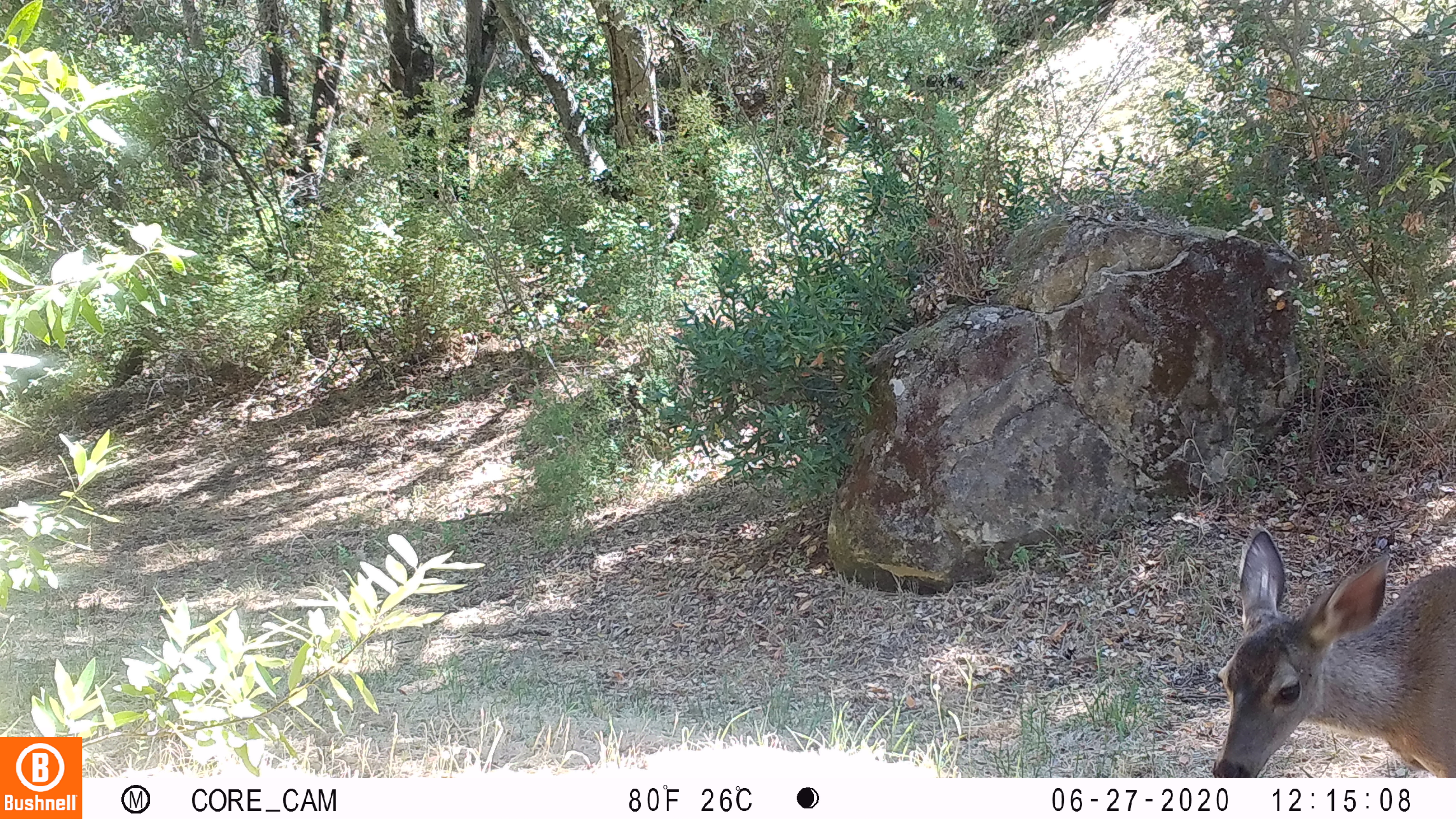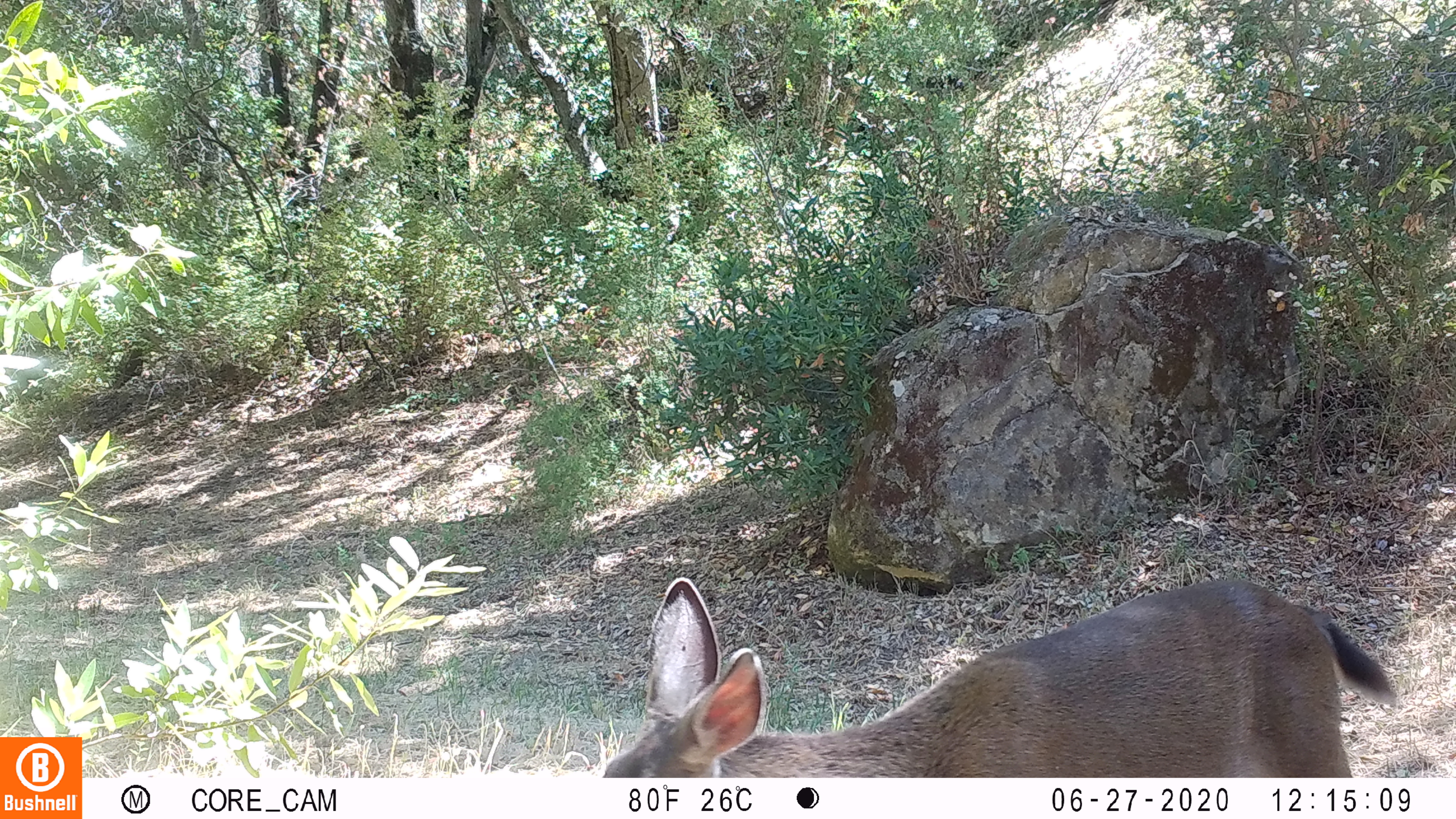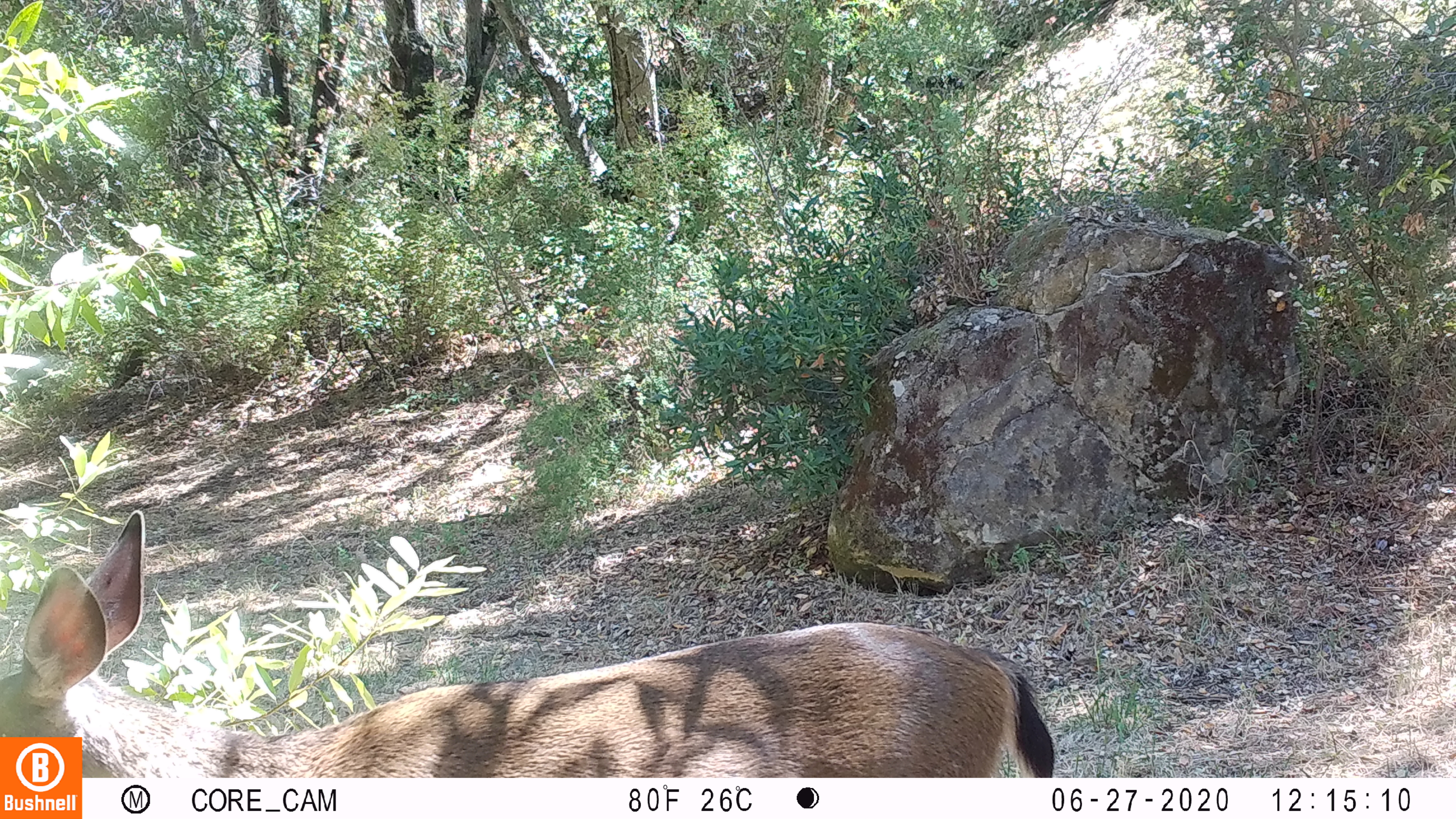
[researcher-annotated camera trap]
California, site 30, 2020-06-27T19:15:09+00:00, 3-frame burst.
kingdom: Animalia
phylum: Chordata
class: Mammalia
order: Artiodactyla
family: Cervidae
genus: Odocoileus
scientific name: Odocoileus hemionus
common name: mule deer